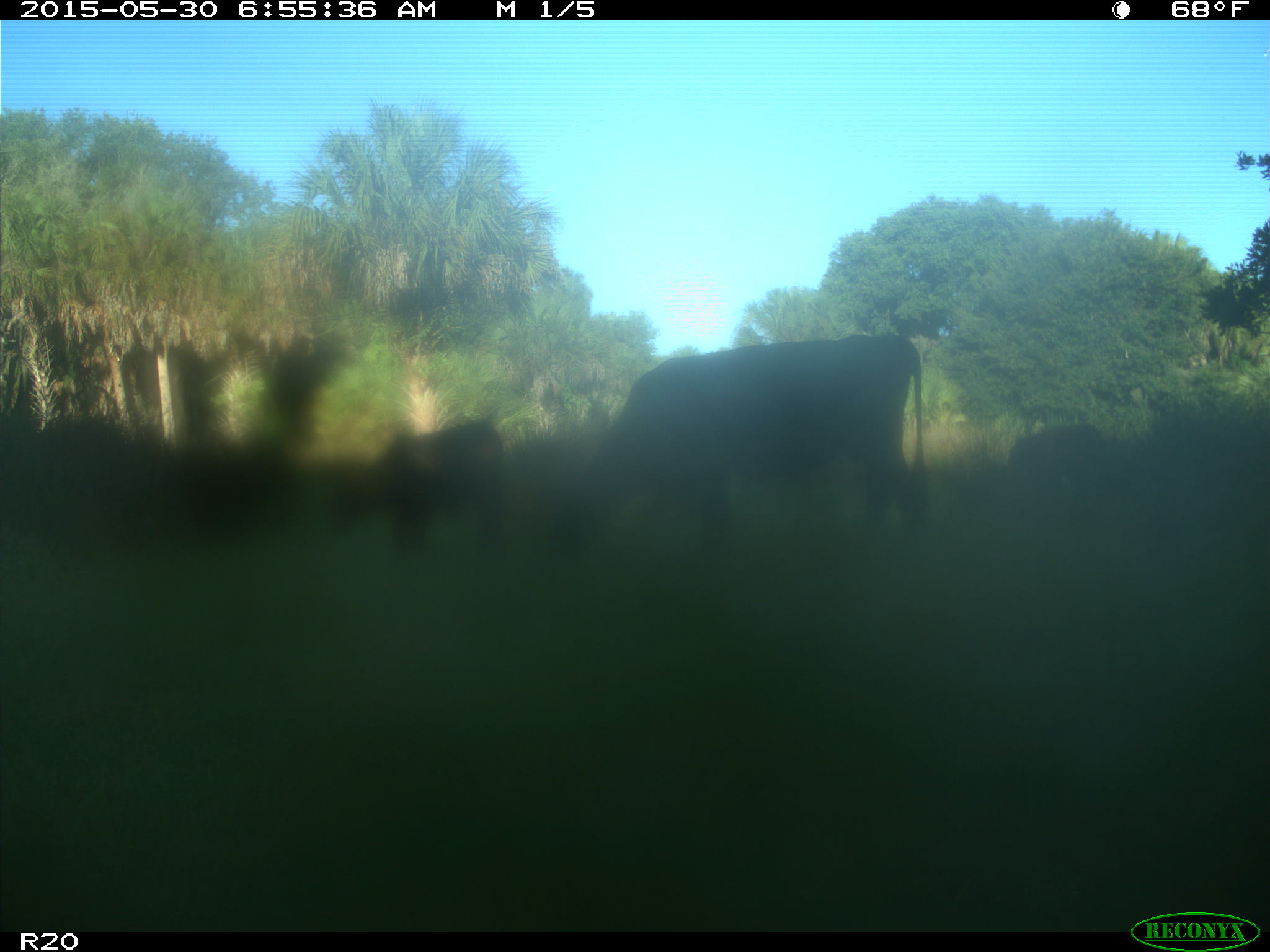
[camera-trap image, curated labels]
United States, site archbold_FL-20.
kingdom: Animalia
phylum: Chordata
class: Mammalia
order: Artiodactyla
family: Bovidae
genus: Bos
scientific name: Bos taurus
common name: domestic cow